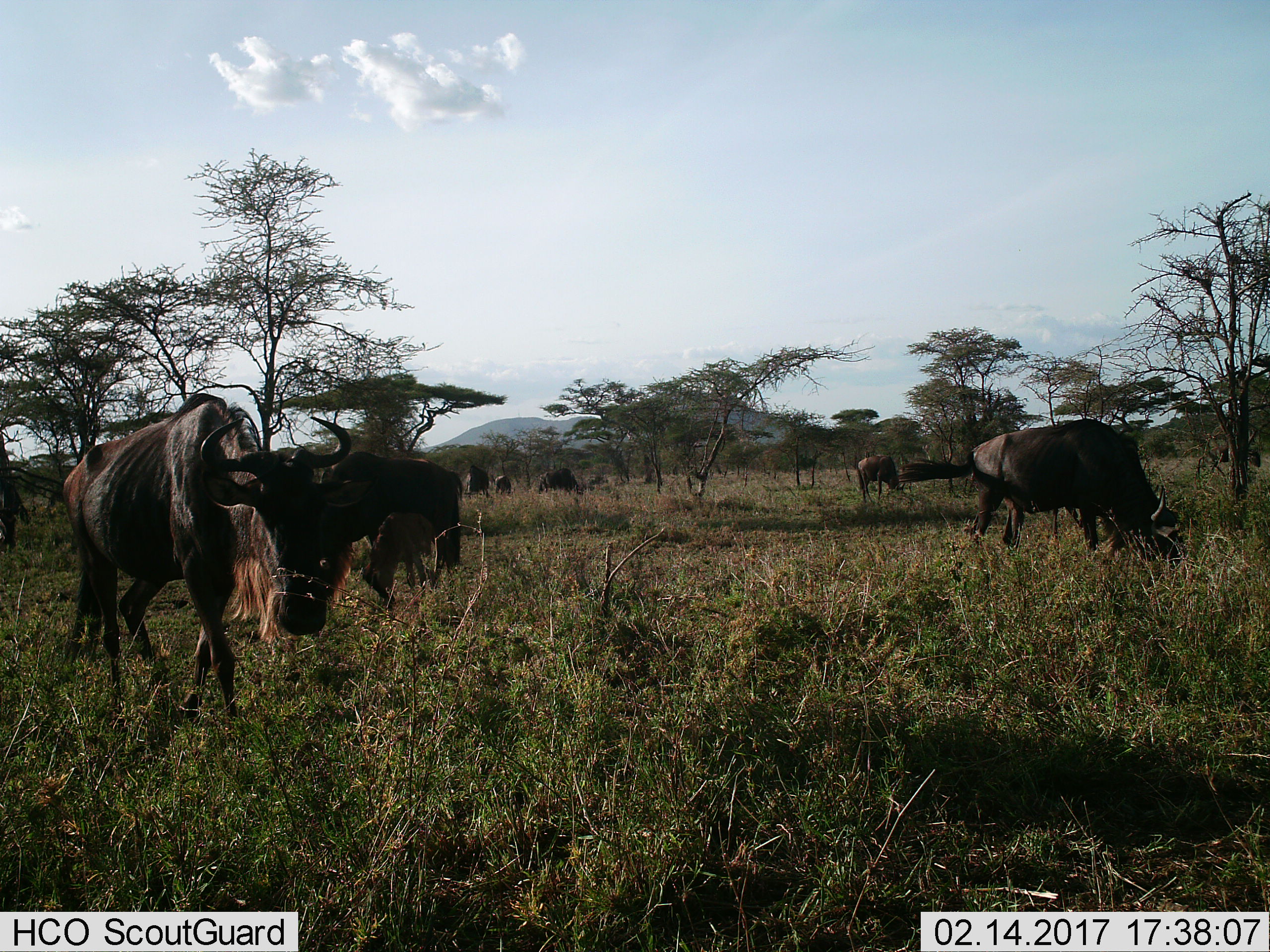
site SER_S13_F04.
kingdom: Animalia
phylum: Chordata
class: Mammalia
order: Artiodactyla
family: Bovidae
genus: Connochaetes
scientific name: Connochaetes taurinus taurinus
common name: blue wildebeest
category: wildebeestblue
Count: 8.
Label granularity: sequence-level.